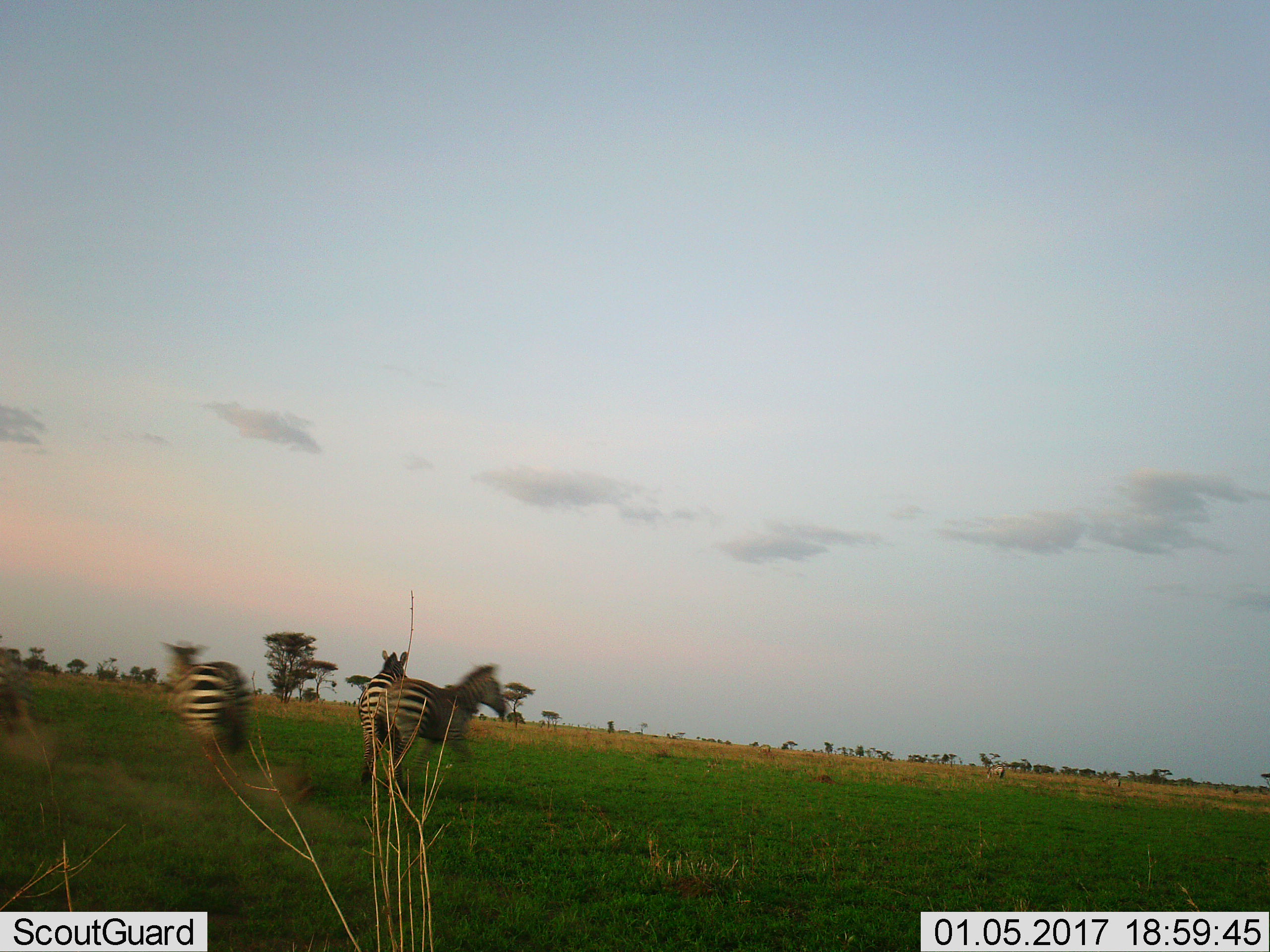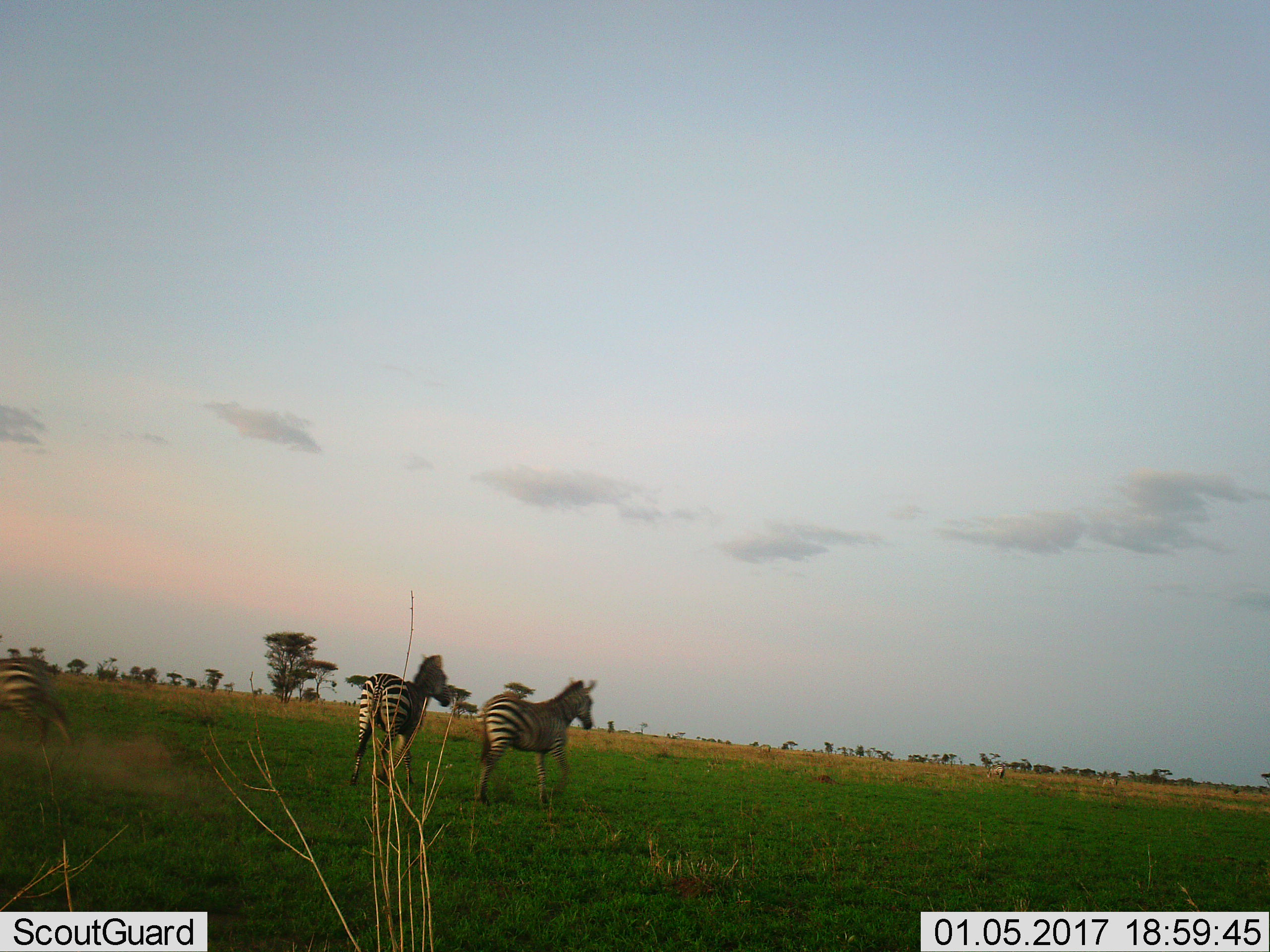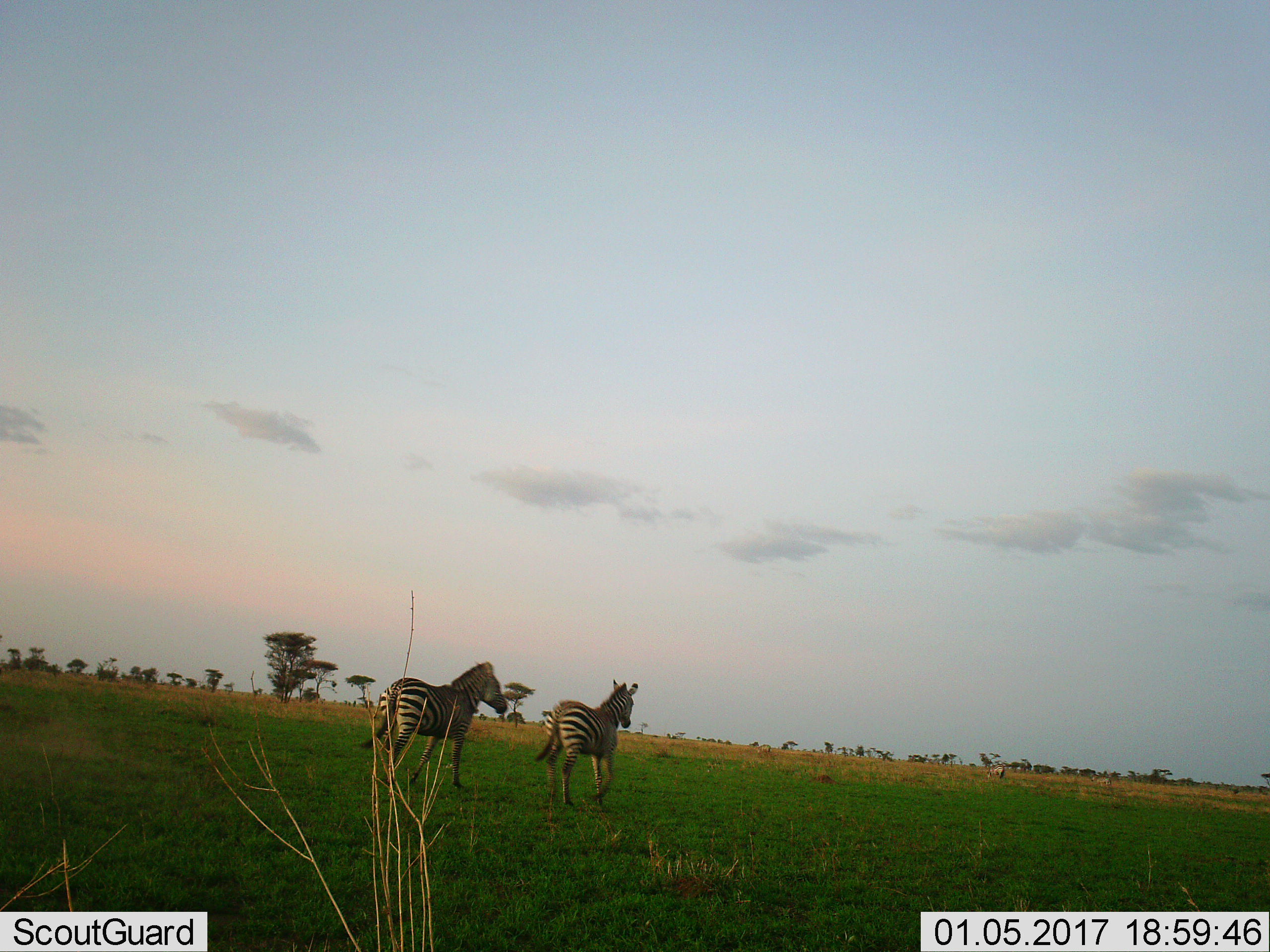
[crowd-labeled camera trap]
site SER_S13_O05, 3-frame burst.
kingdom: Animalia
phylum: Chordata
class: Mammalia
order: Perissodactyla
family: Equidae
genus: Equus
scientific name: Equus quagga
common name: plains zebra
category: zebraplains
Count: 4.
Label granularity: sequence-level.